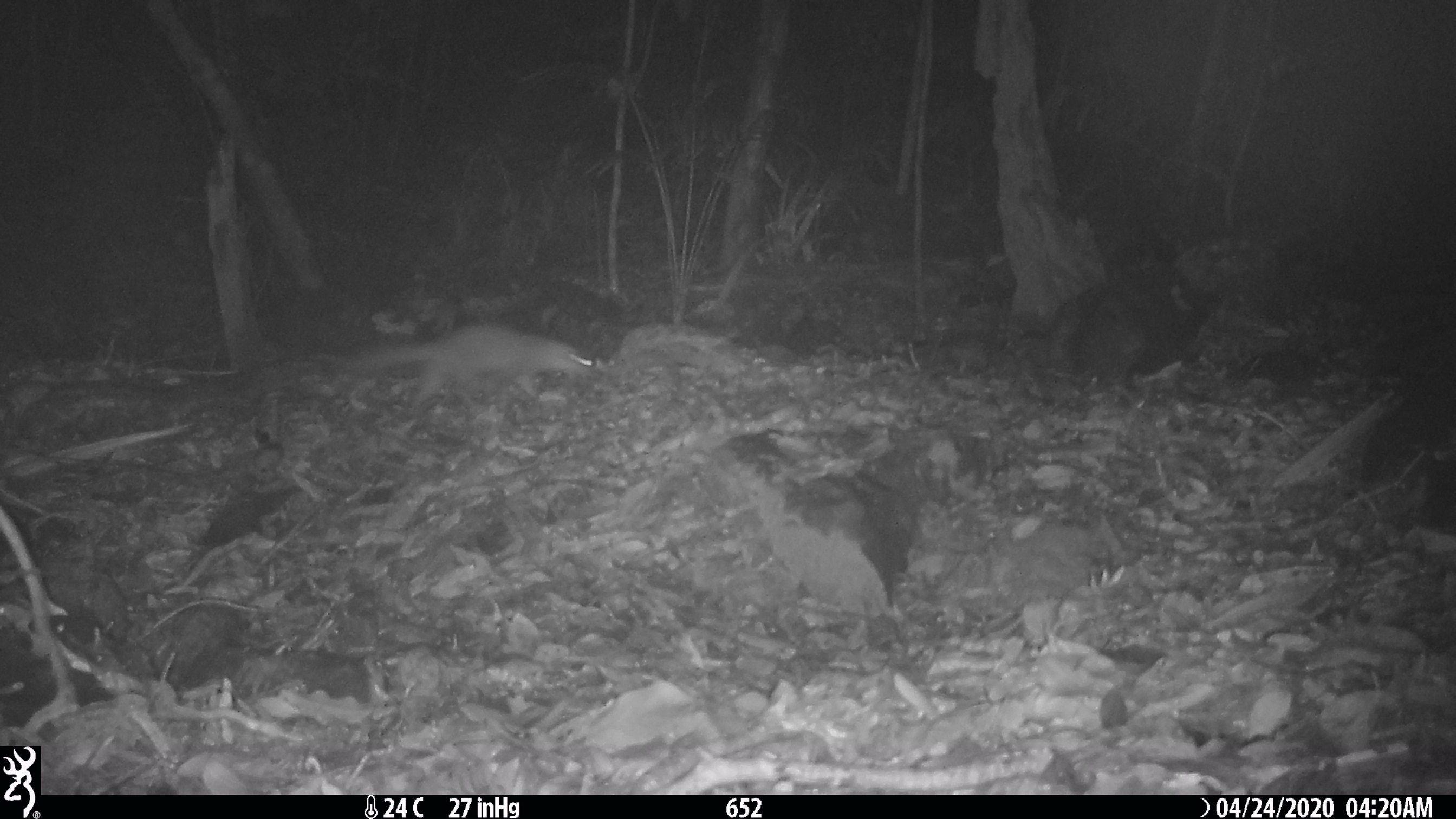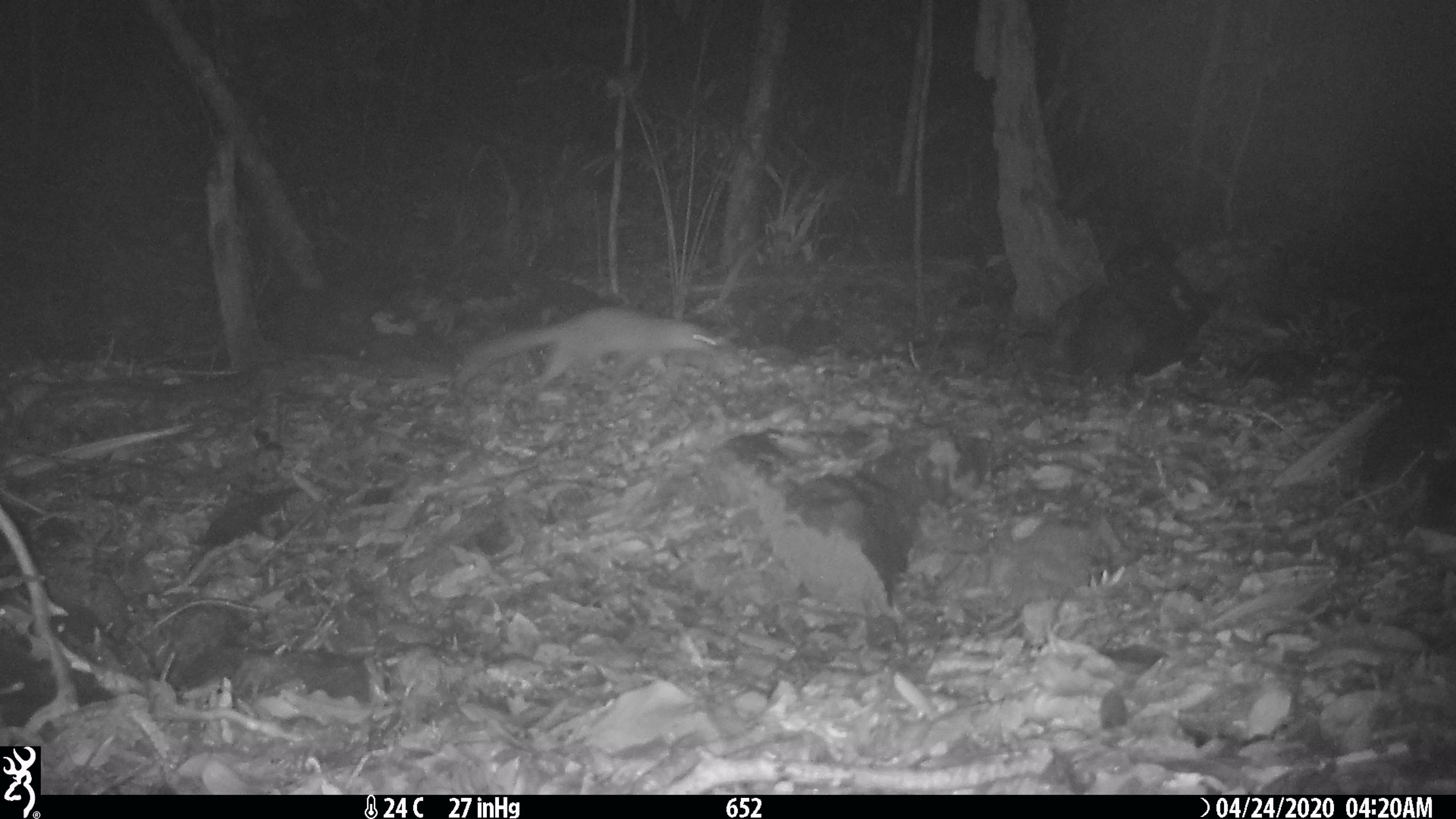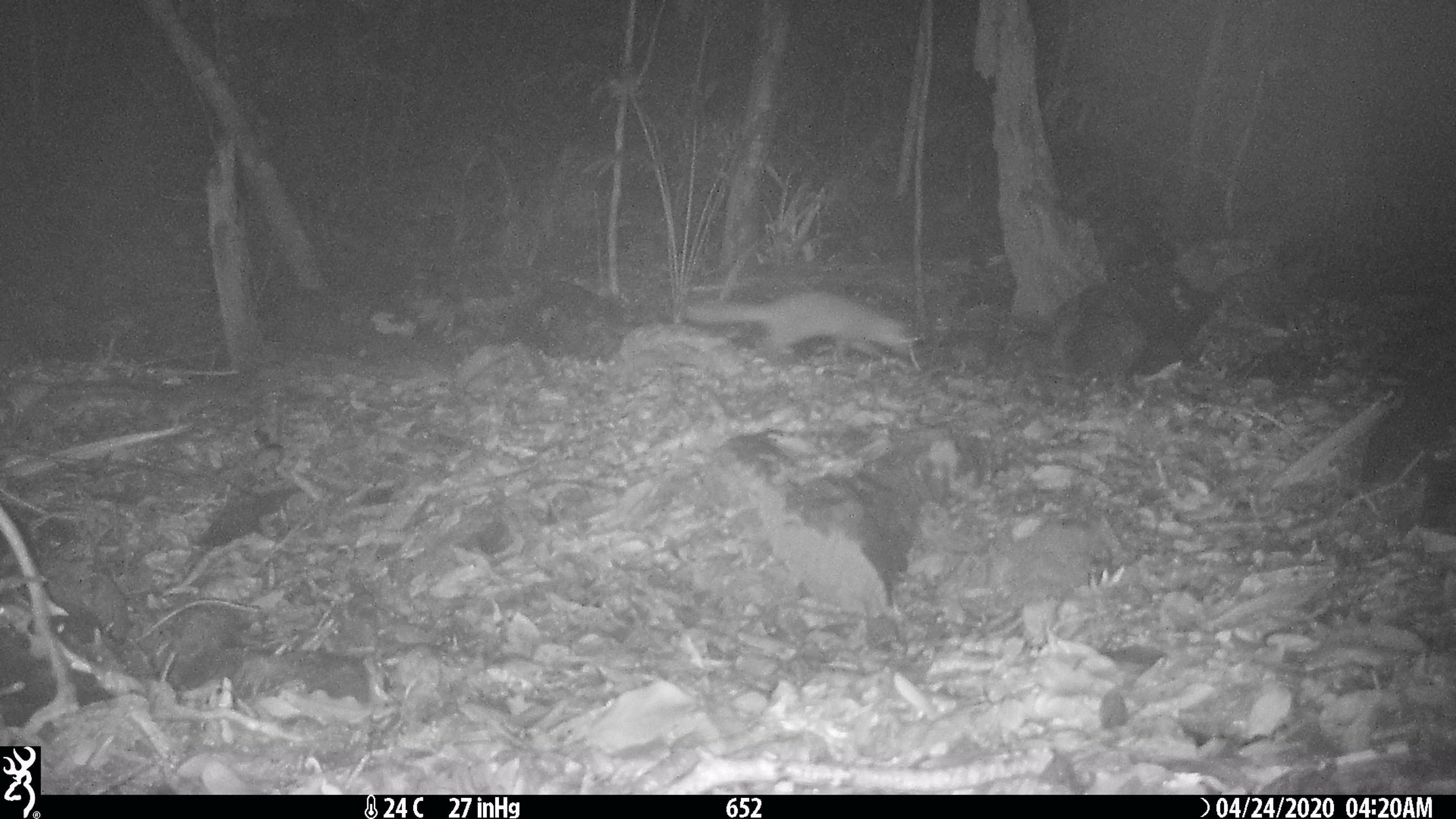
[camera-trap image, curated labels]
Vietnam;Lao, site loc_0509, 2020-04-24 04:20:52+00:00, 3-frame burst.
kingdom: Animalia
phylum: Chordata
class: Mammalia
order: Carnivora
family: Mustelidae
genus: Melogale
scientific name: Melogale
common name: ferret badger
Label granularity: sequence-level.